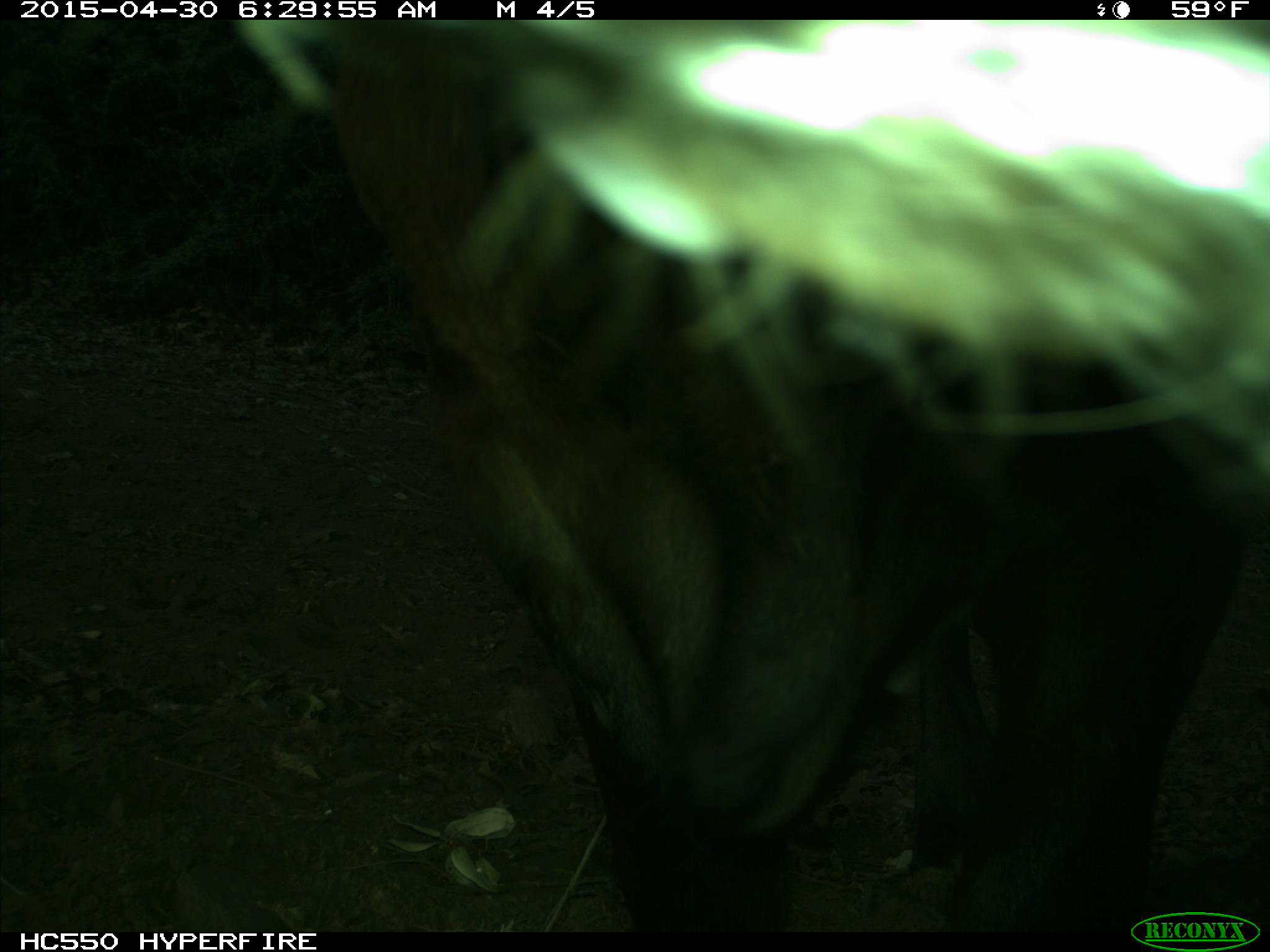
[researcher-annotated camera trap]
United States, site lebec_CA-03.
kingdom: Animalia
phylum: Chordata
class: Mammalia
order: Artiodactyla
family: Bovidae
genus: Bos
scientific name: Bos taurus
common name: domestic cow